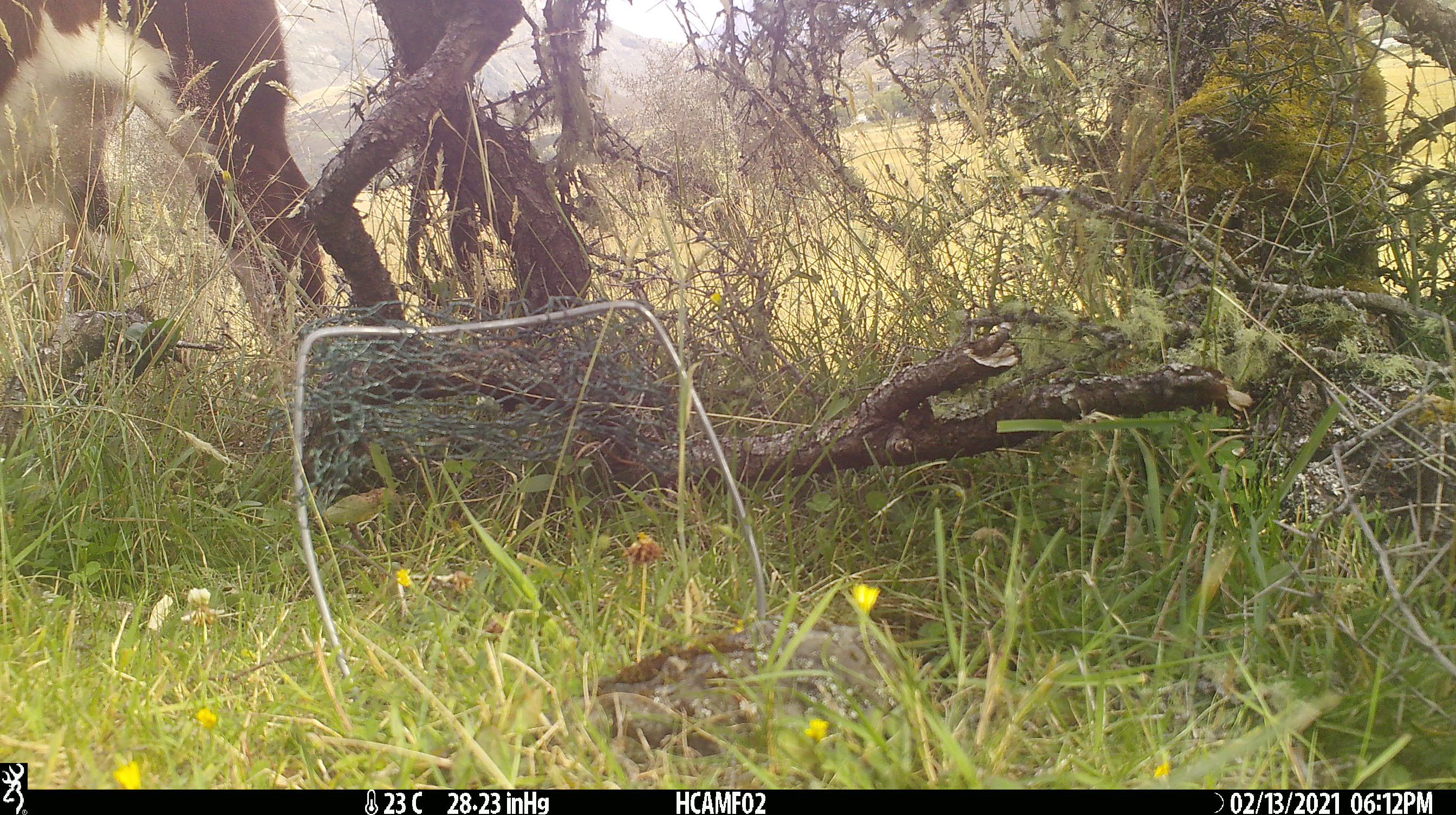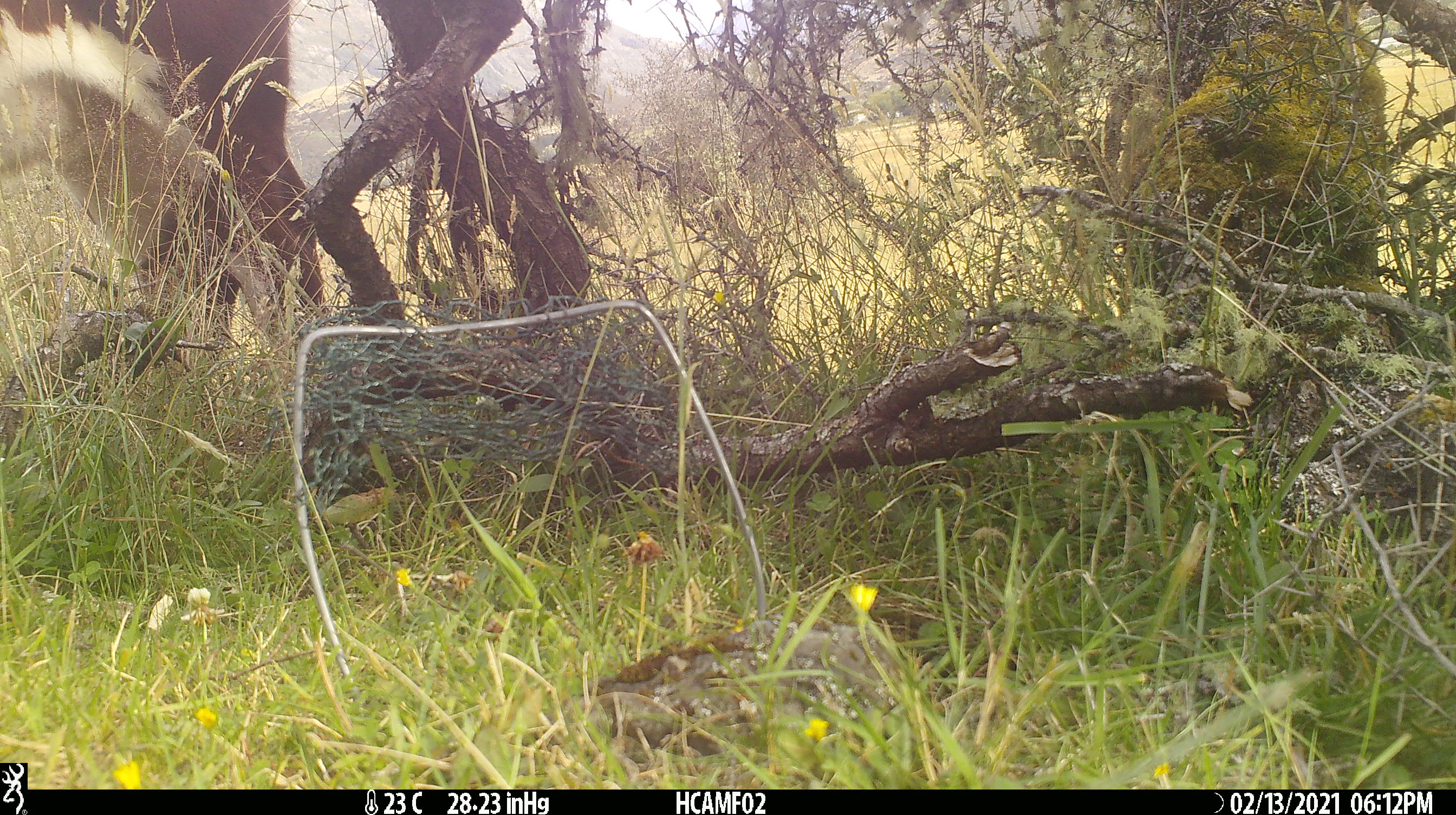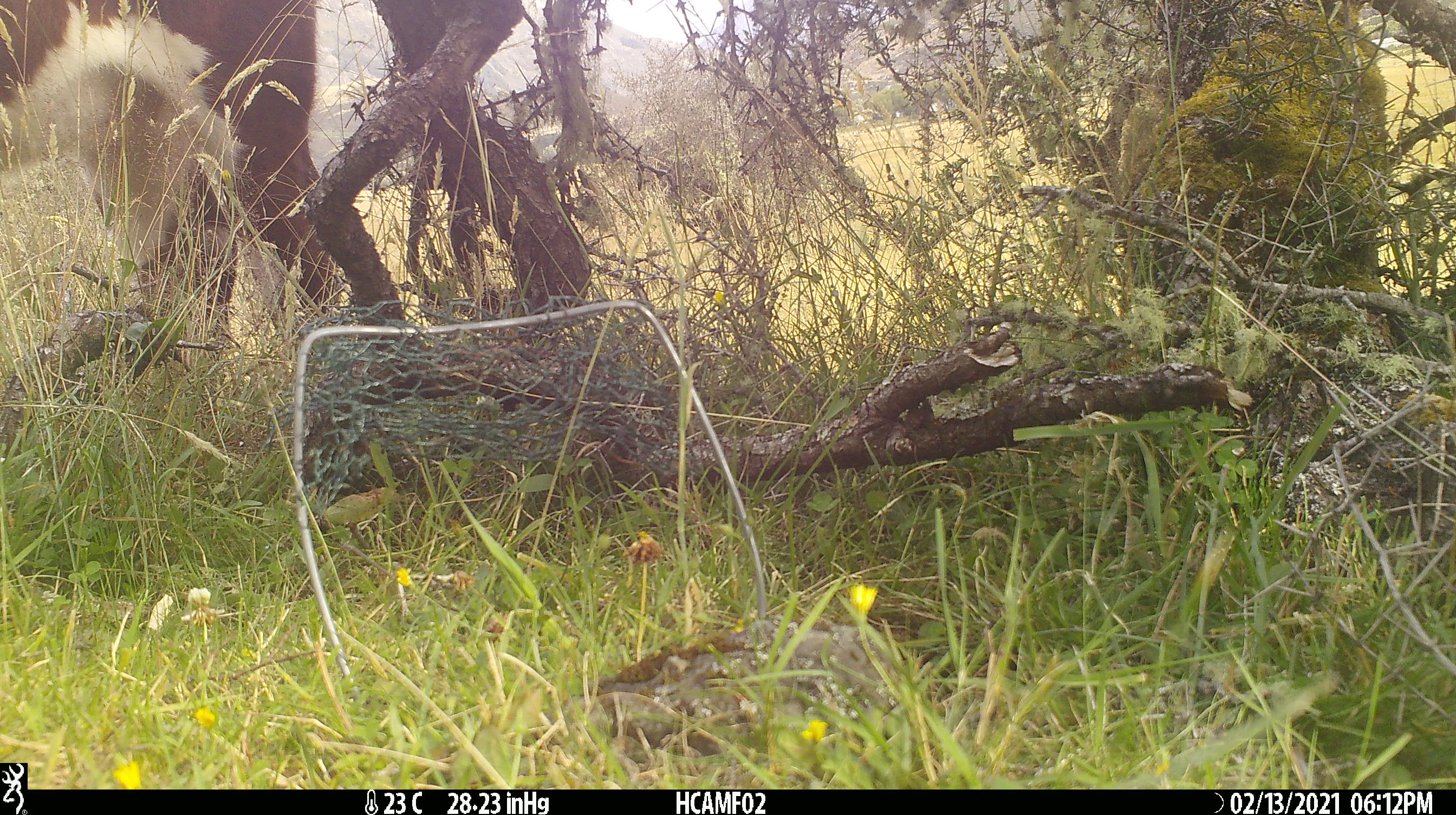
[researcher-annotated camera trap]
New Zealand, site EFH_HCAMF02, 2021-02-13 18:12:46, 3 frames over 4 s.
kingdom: Animalia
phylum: Chordata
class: Mammalia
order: Artiodactyla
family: Bovidae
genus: Bos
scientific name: Bos taurus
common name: domestic cow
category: cow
Cow (domestic cow) (Bos taurus).